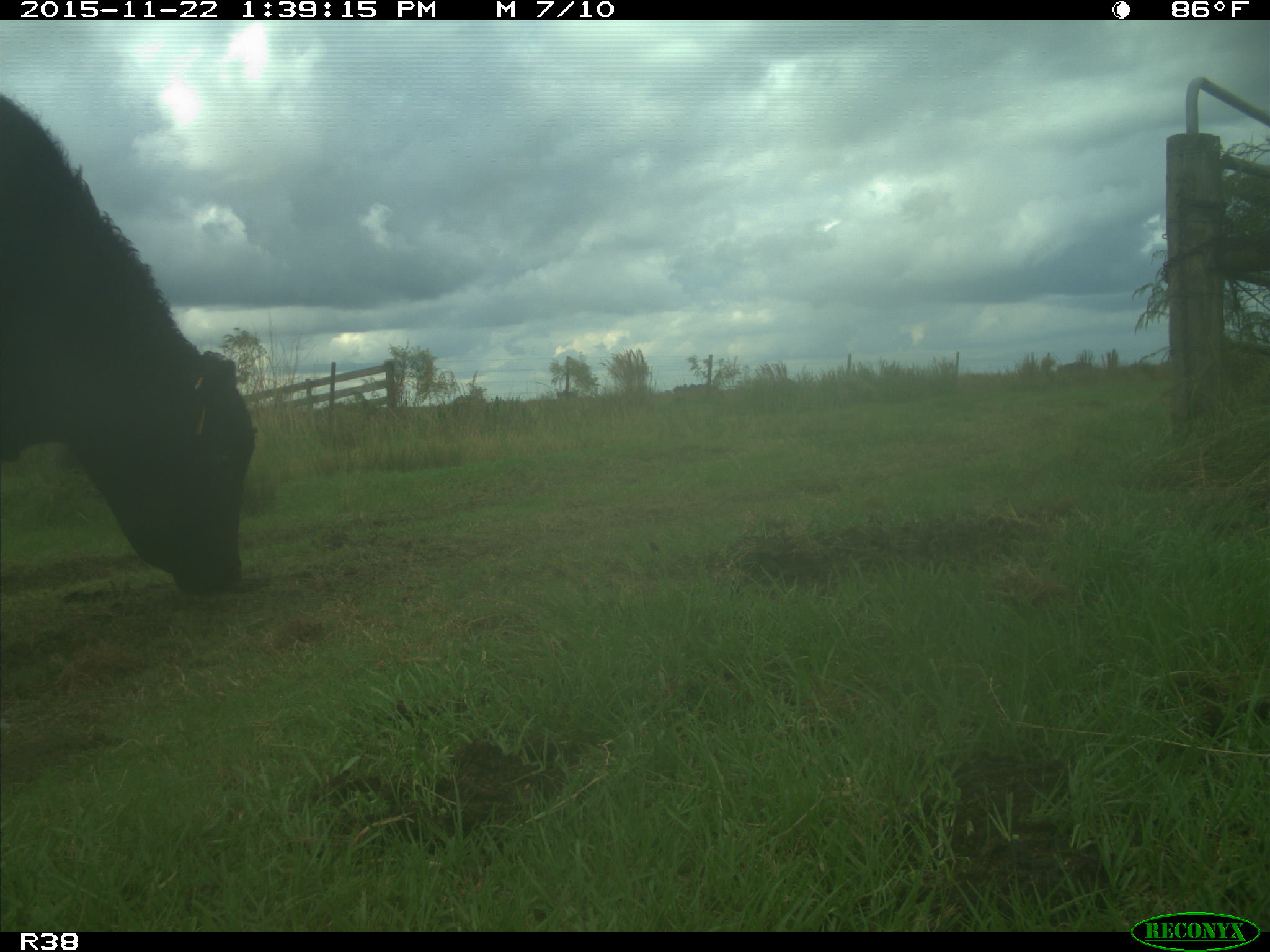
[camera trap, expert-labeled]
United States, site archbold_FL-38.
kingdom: Animalia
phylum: Chordata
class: Mammalia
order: Artiodactyla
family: Bovidae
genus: Bos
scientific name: Bos taurus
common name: domestic cow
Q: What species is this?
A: Bos taurus (domestic cow).